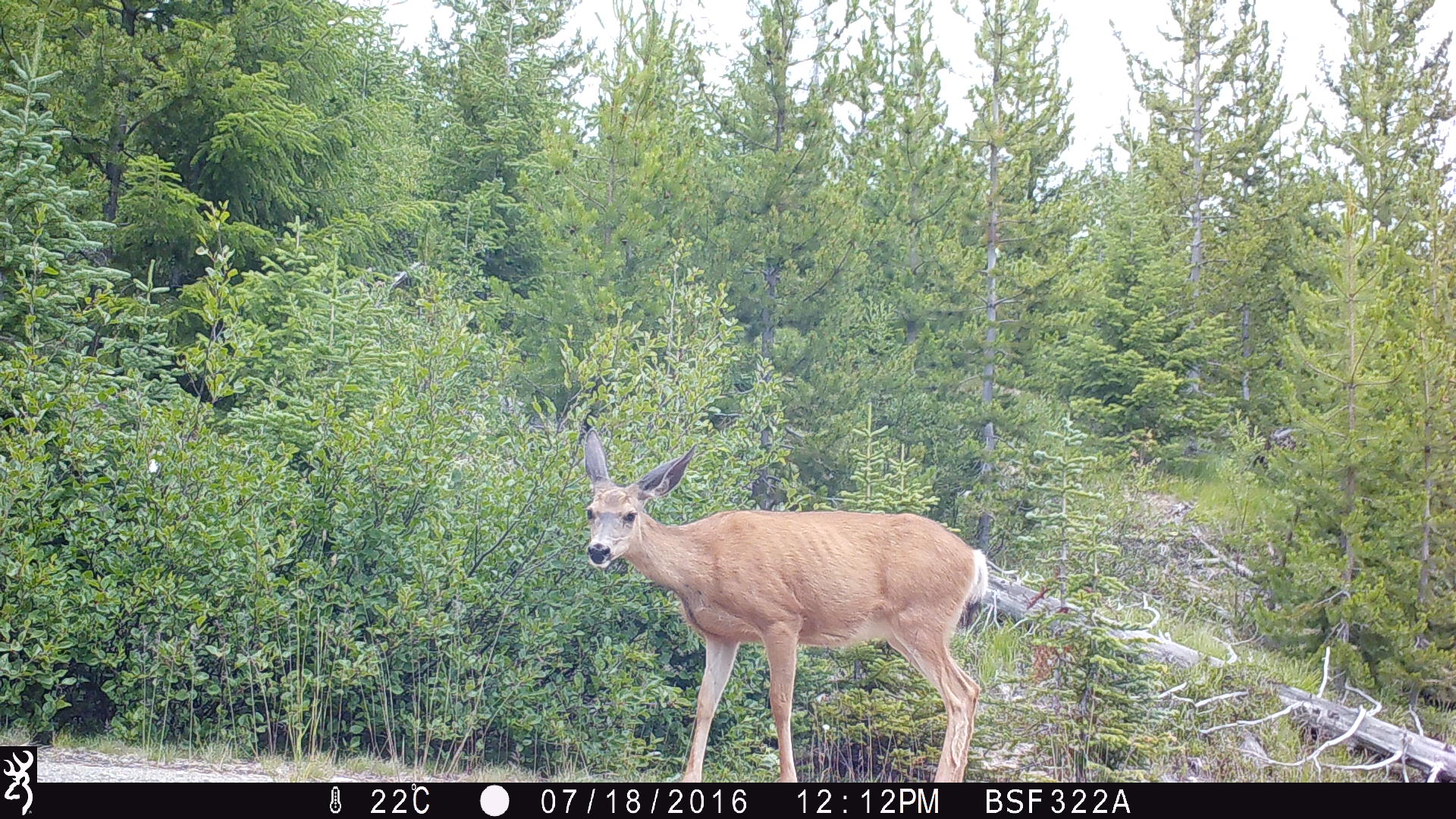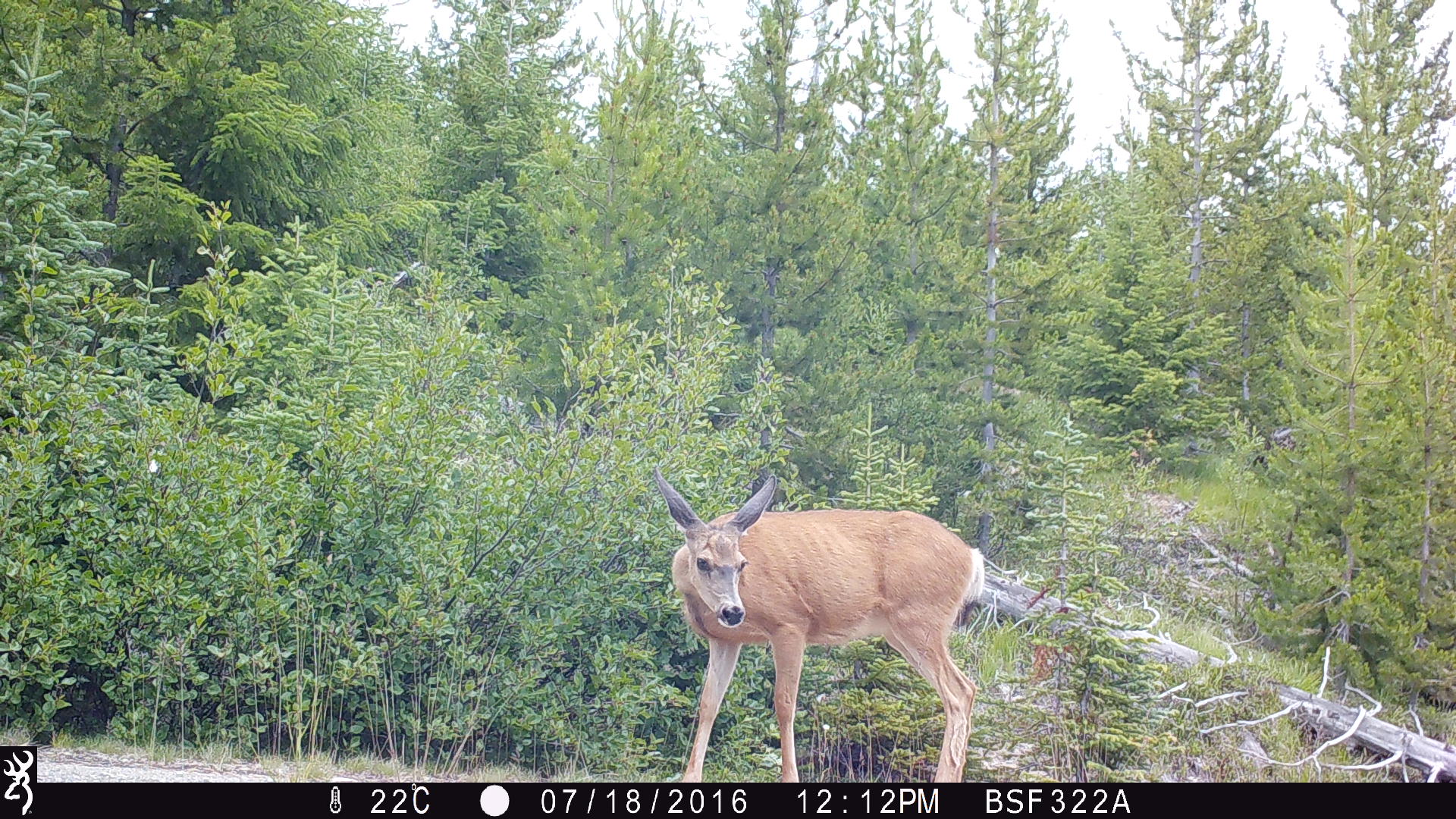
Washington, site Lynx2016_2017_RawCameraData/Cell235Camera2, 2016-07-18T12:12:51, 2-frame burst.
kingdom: Animalia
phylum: Chordata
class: Mammalia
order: Artiodactyla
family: Cervidae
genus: Odocoileus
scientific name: Odocoileus hemionus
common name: mule deer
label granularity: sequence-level